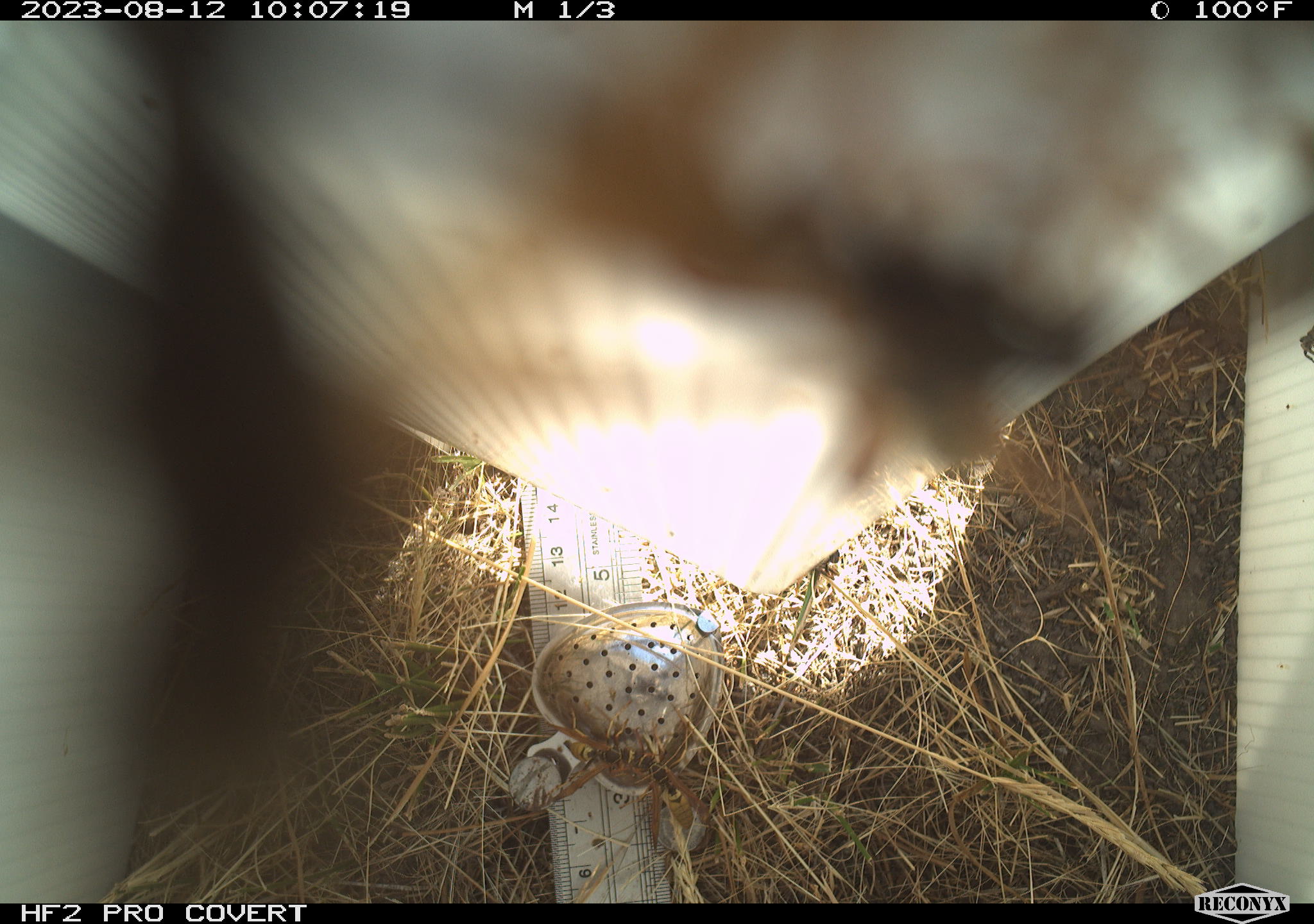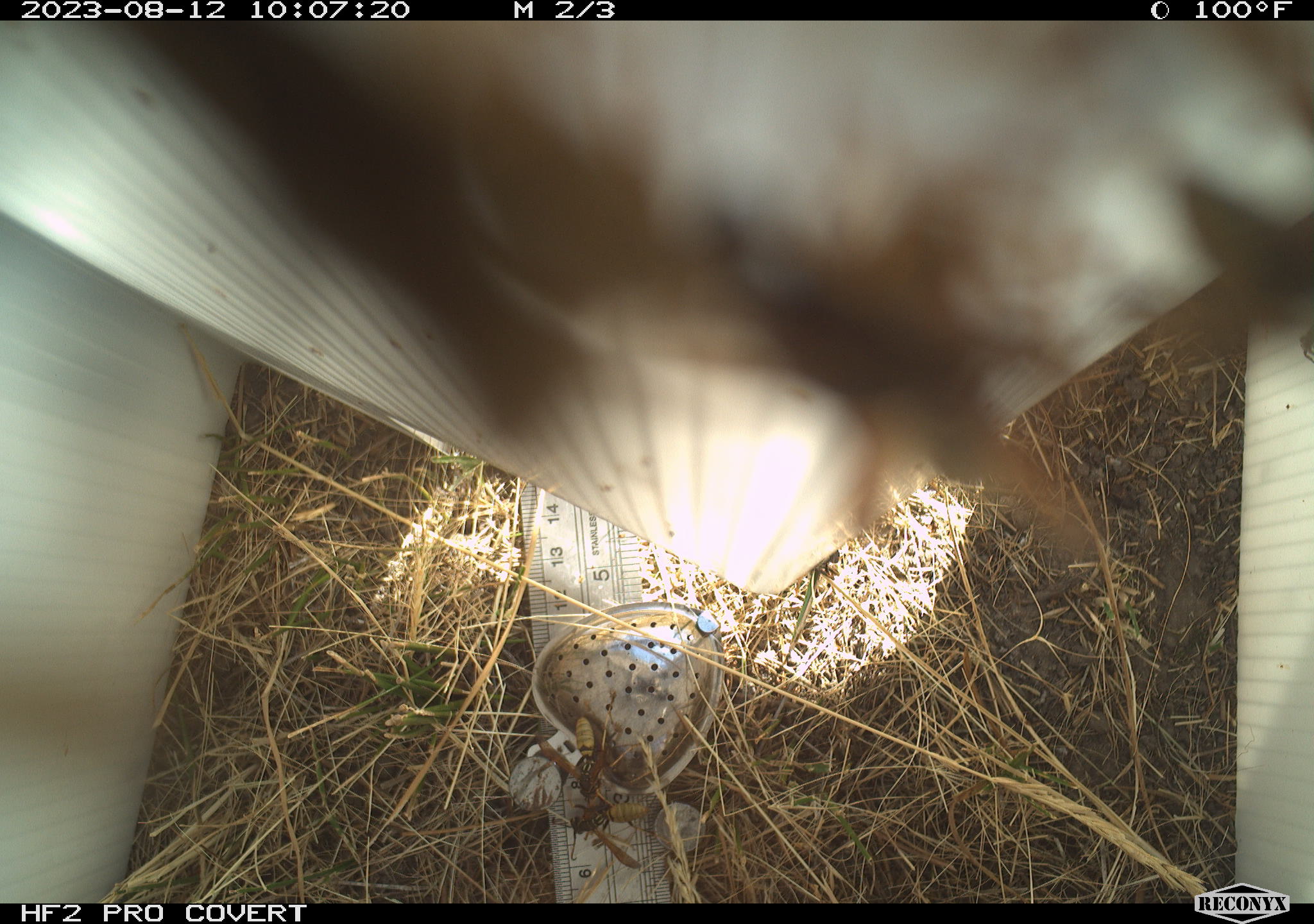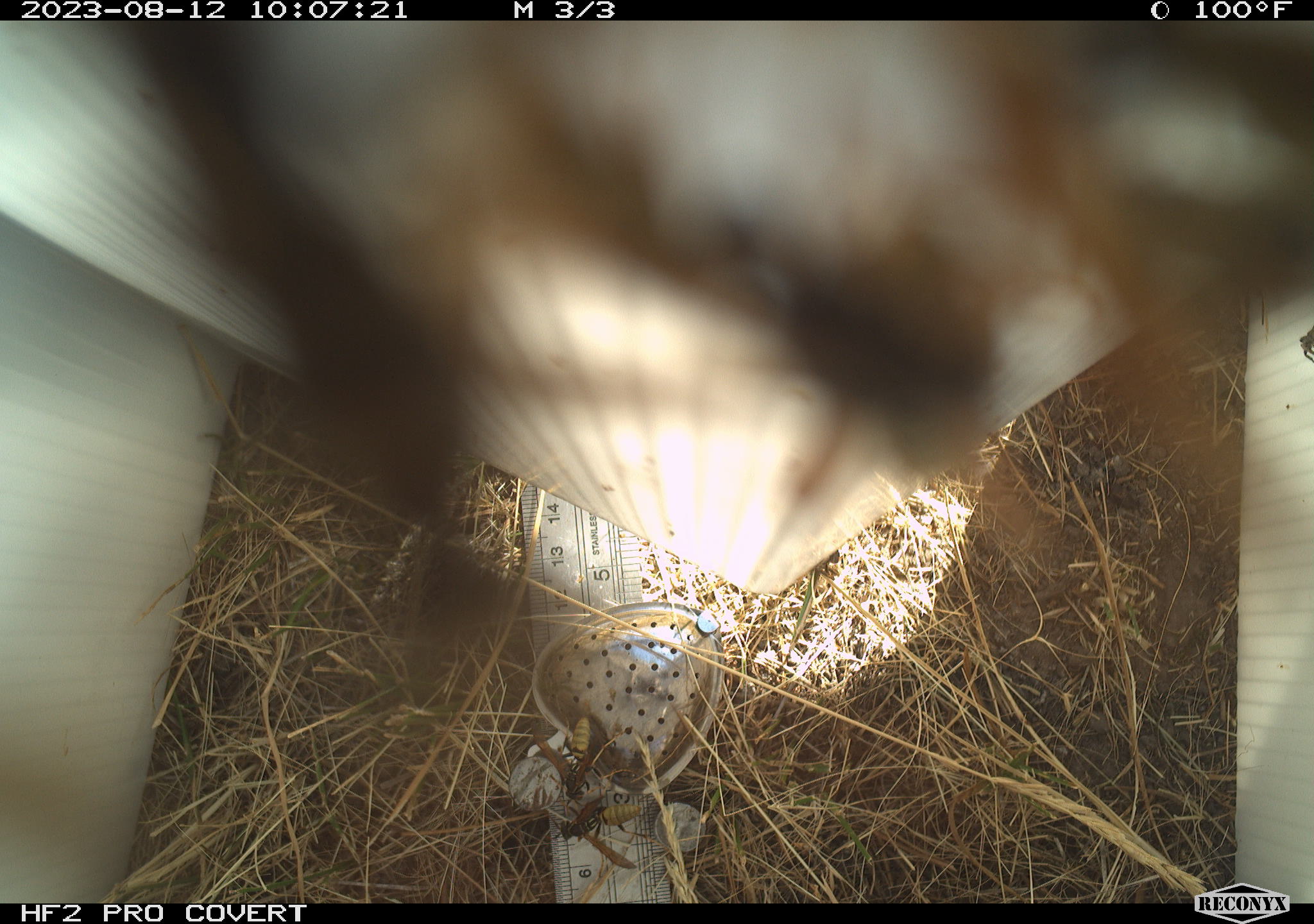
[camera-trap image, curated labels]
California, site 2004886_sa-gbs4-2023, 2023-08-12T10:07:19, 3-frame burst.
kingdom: Animalia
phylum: Arthropoda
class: Insecta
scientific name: Insecta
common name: insect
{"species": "insect (Insecta)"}